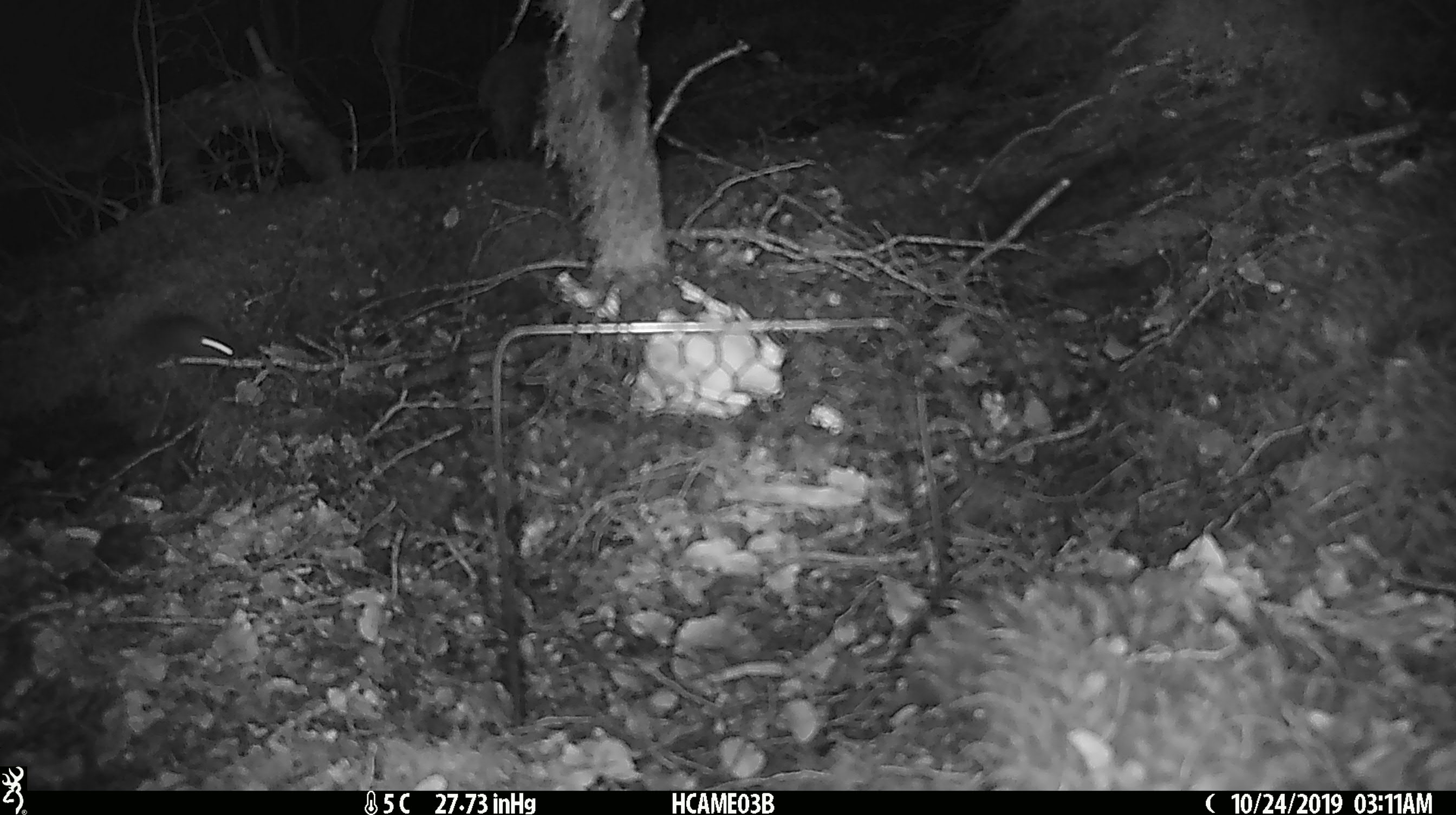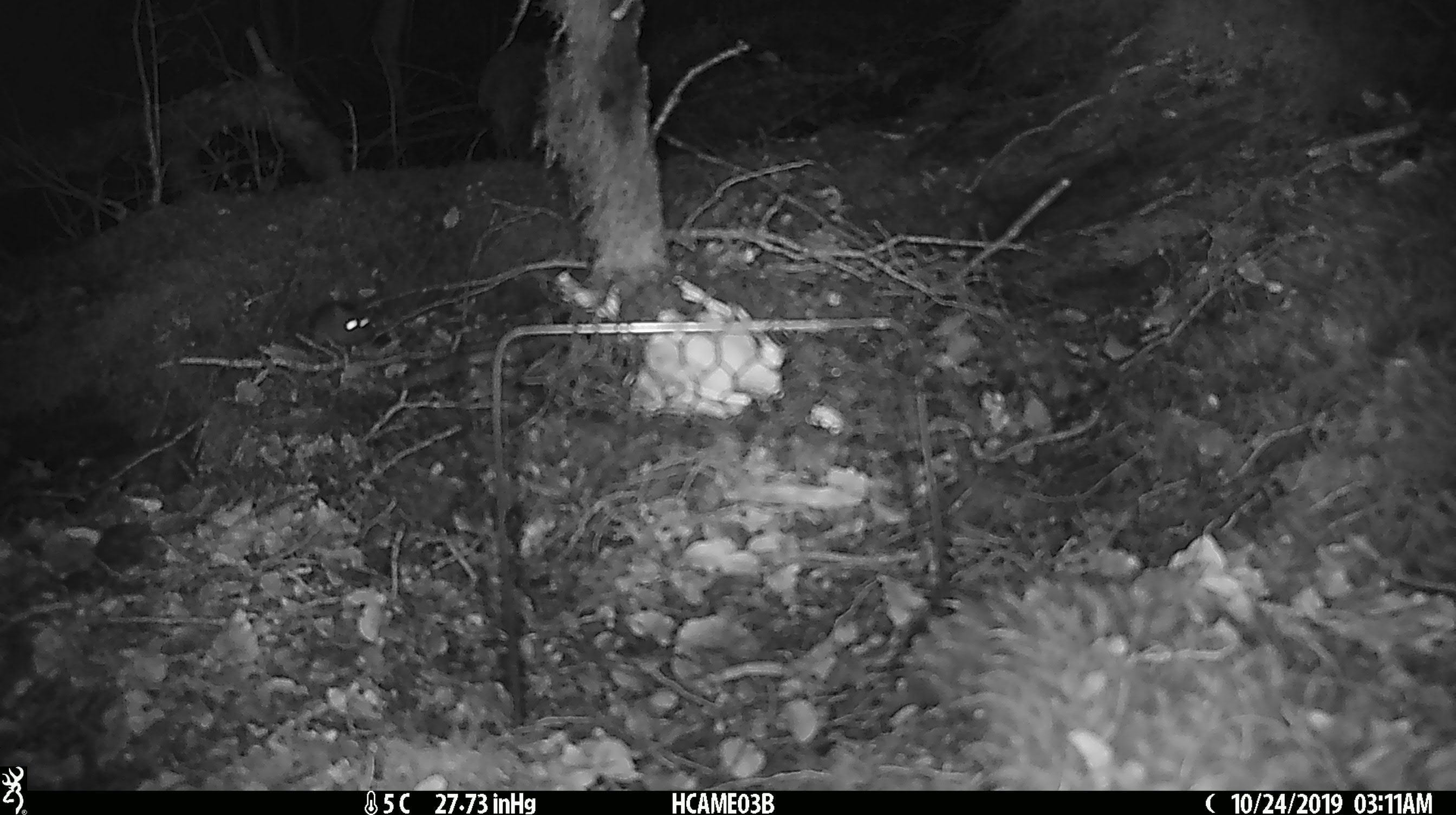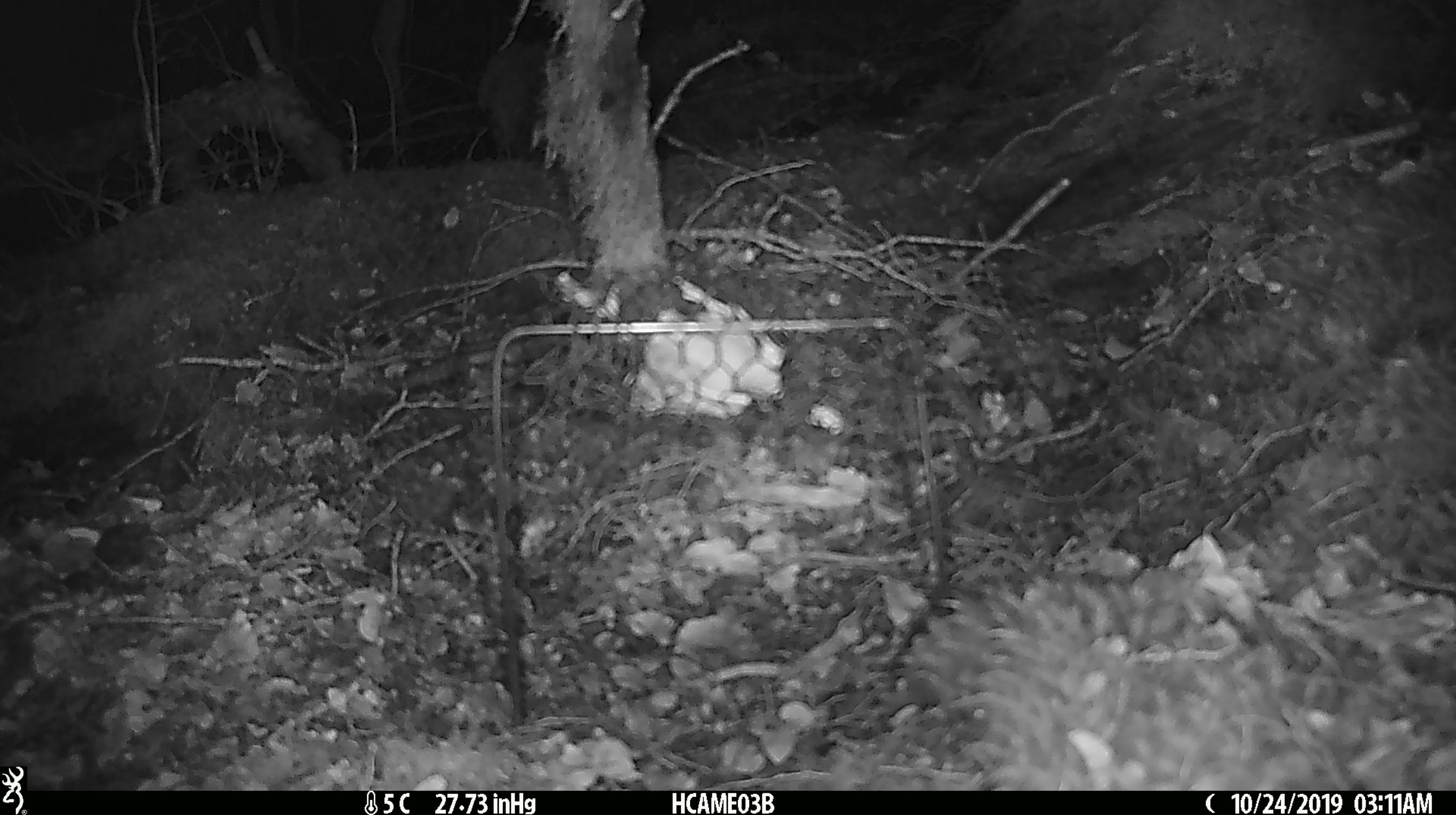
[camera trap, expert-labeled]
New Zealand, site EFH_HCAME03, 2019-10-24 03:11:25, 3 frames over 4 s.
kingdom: Animalia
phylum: Chordata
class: Mammalia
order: Rodentia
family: Muridae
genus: Mus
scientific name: Mus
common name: mouse